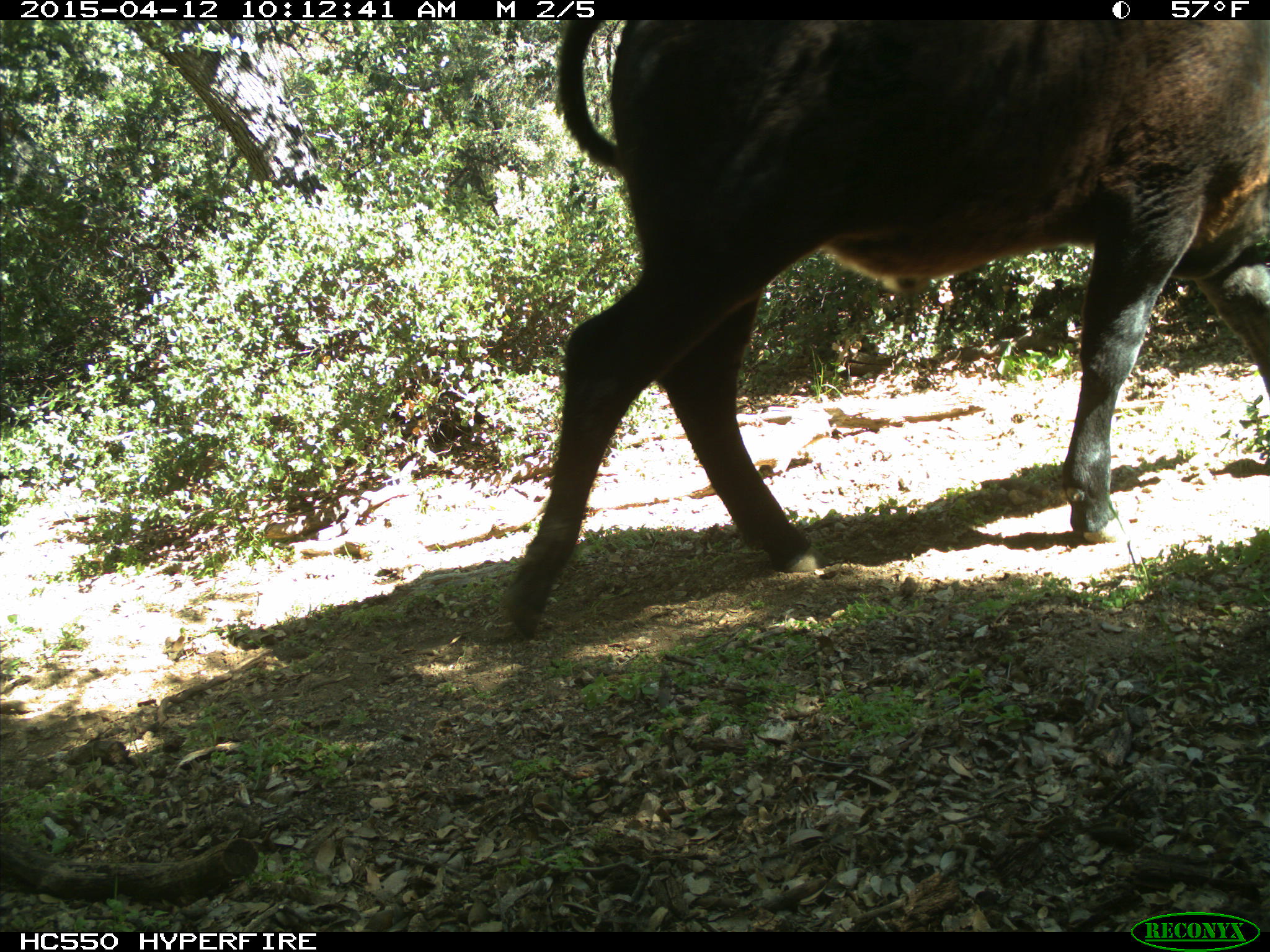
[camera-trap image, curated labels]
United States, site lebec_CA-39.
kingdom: Animalia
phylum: Chordata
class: Mammalia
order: Artiodactyla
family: Bovidae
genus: Bos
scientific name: Bos taurus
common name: domestic cow